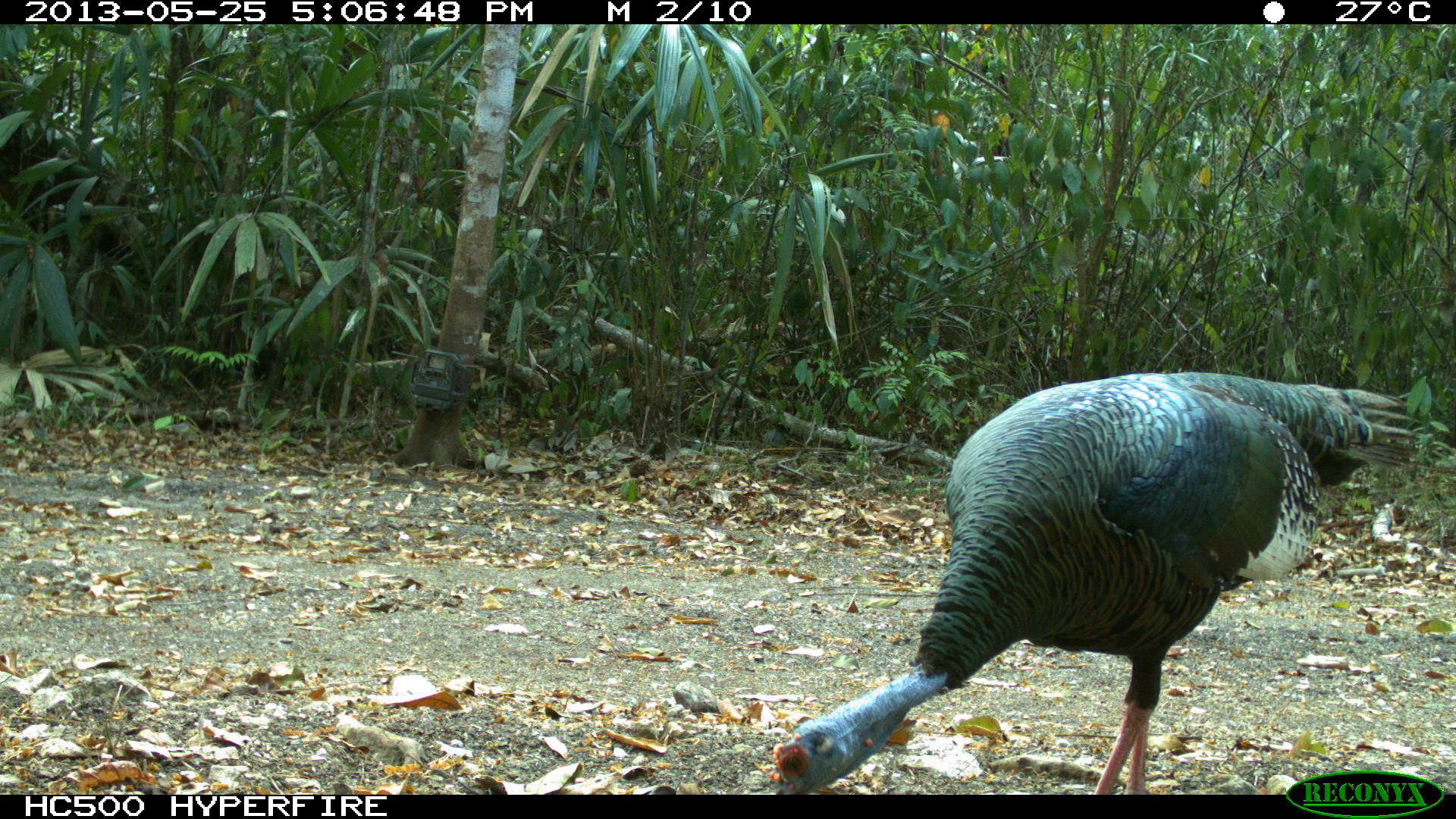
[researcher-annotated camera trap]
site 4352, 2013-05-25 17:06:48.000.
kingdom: Animalia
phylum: Chordata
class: Aves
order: Galliformes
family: Phasianidae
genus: Meleagris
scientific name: Meleagris ocellata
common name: ocellated turkey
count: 1